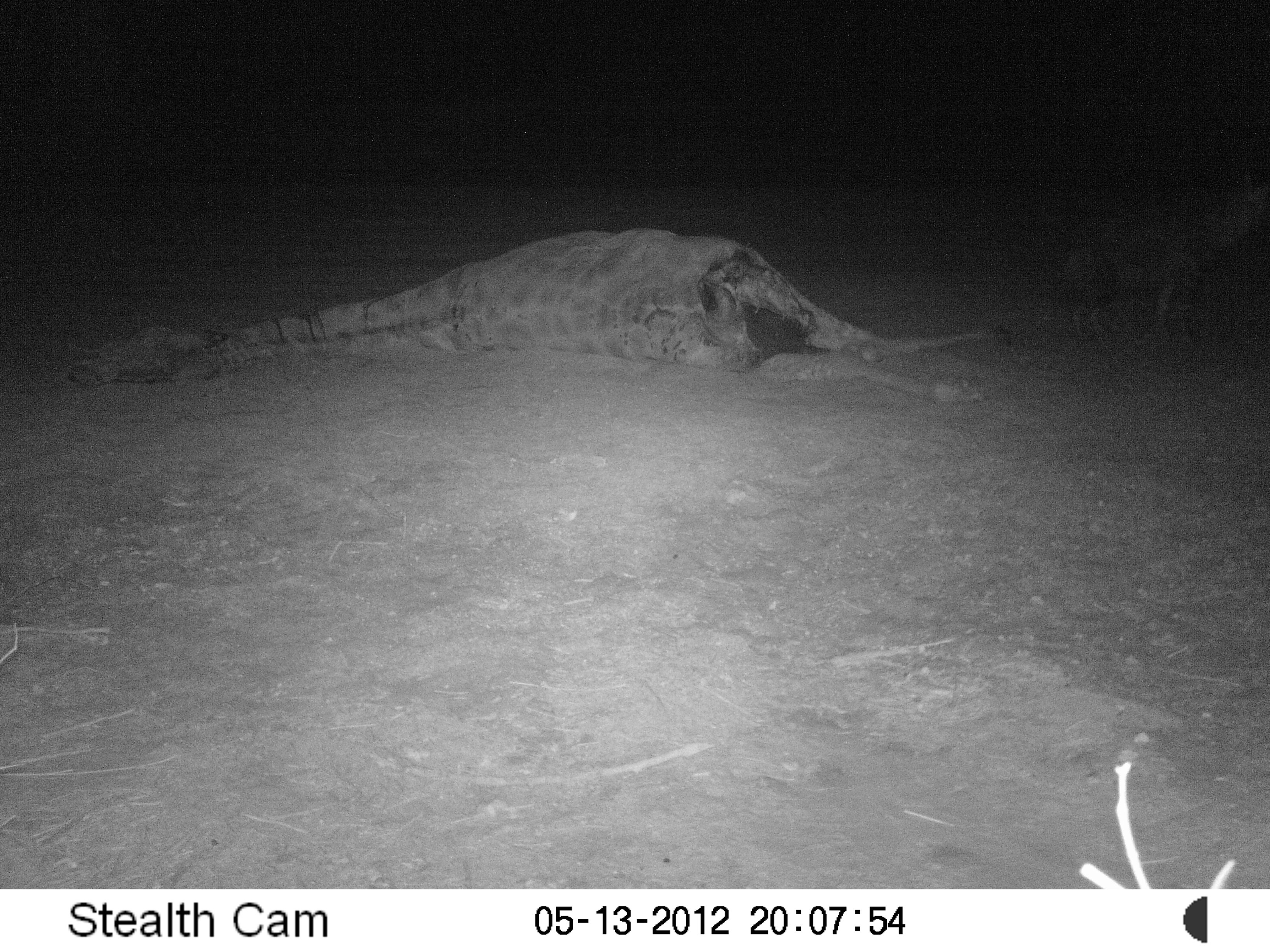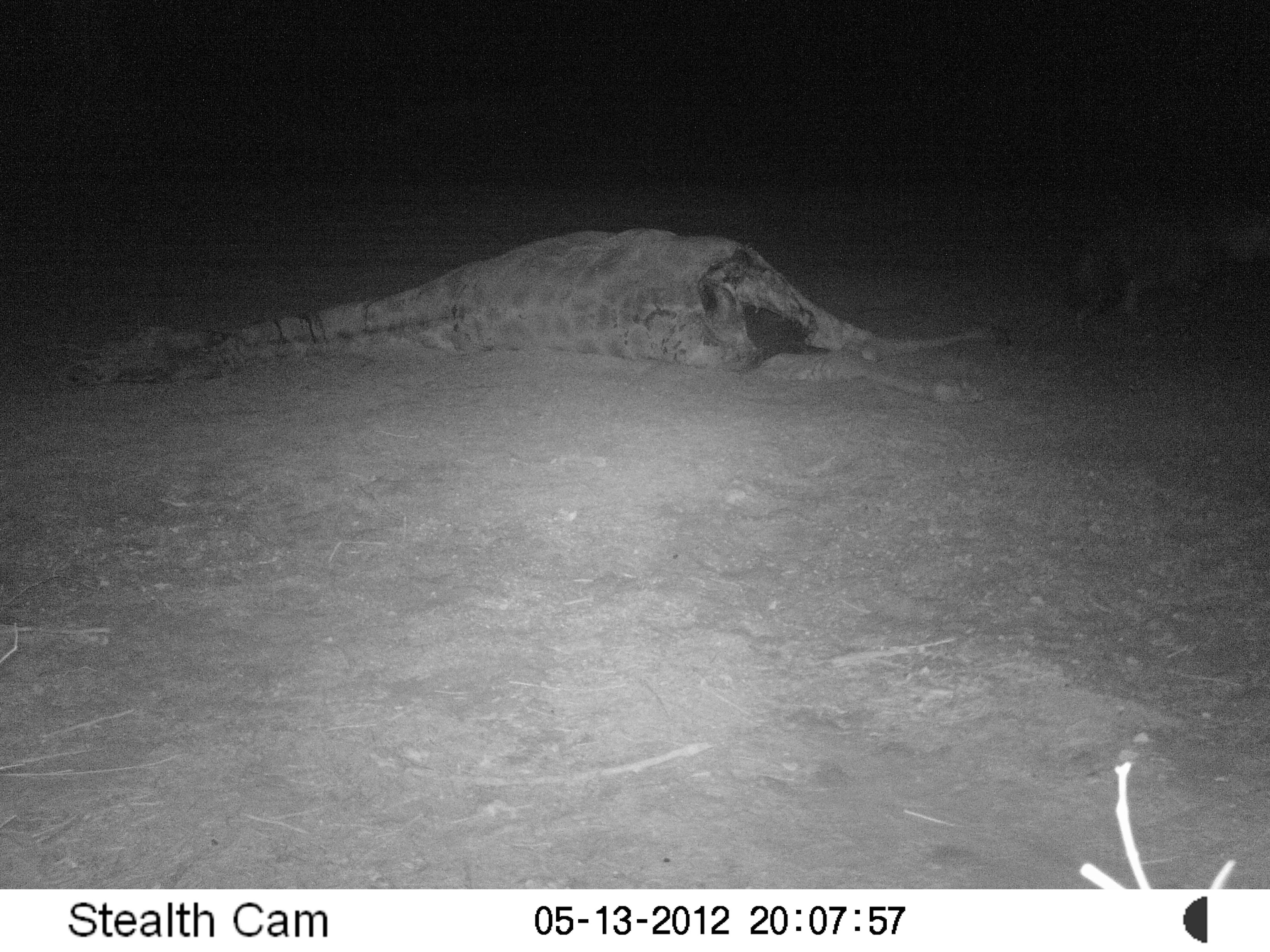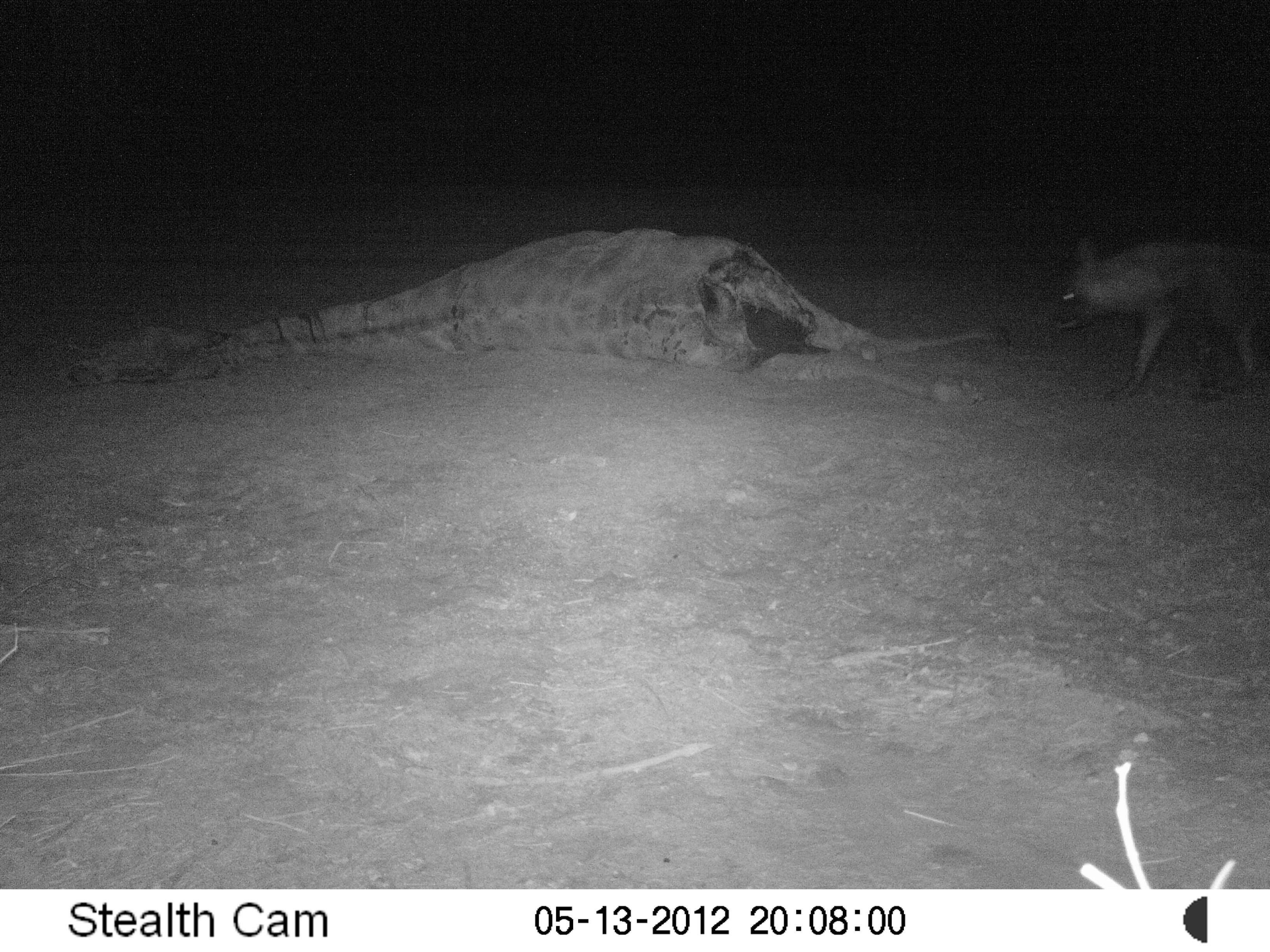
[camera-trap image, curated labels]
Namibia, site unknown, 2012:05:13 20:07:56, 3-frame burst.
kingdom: Animalia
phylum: Chordata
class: Mammalia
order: Carnivora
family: Hyaenidae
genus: Parahyaena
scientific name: Parahyaena brunnea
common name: brown hyena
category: hyaena brunnea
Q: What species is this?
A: Hyaena brunnea (brown hyena) (Parahyaena brunnea).